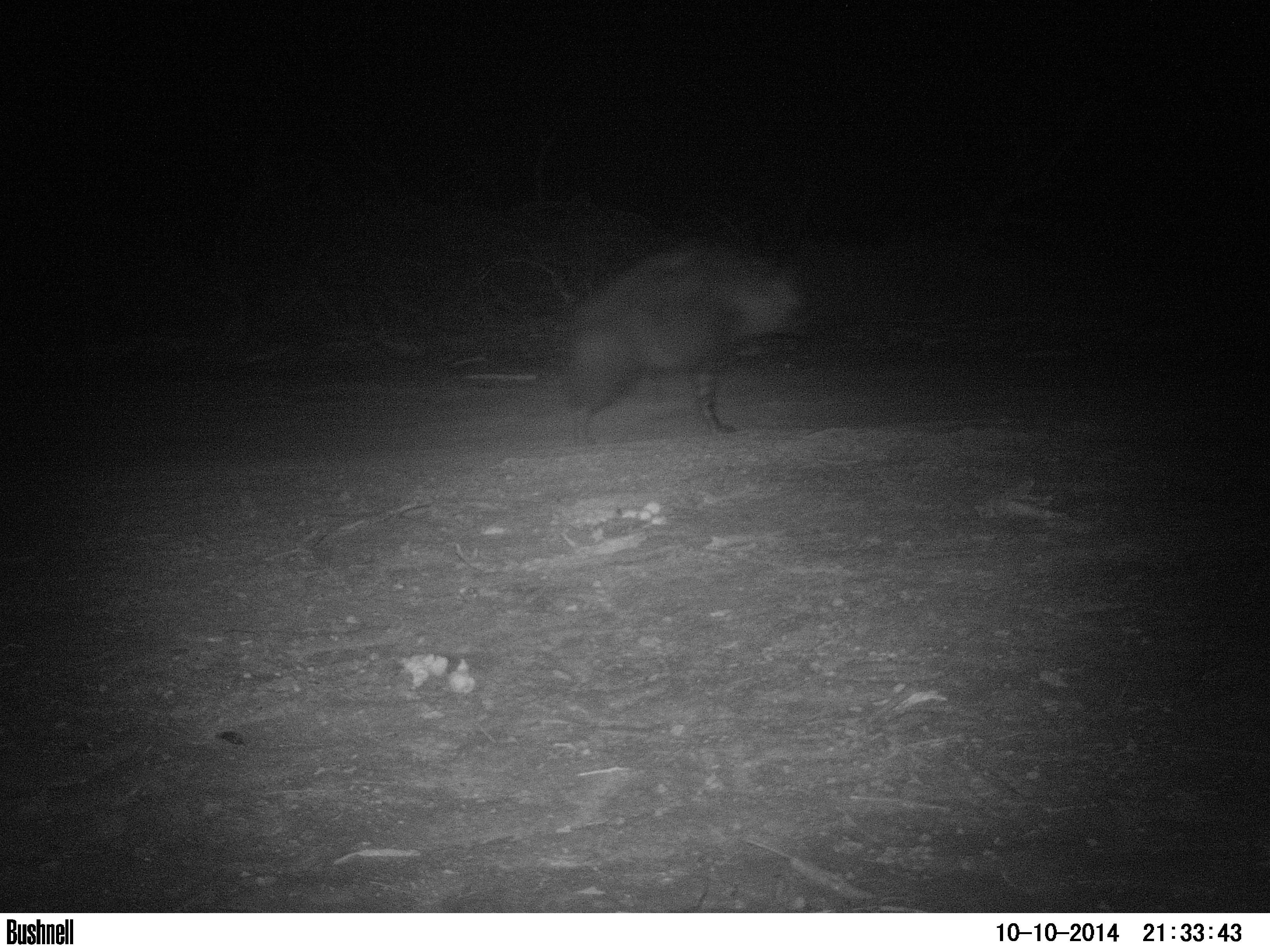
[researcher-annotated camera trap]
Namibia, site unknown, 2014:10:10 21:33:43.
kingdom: Animalia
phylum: Chordata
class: Mammalia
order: Carnivora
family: Hyaenidae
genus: Parahyaena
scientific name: Parahyaena brunnea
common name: brown hyena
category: hyaena brunnea